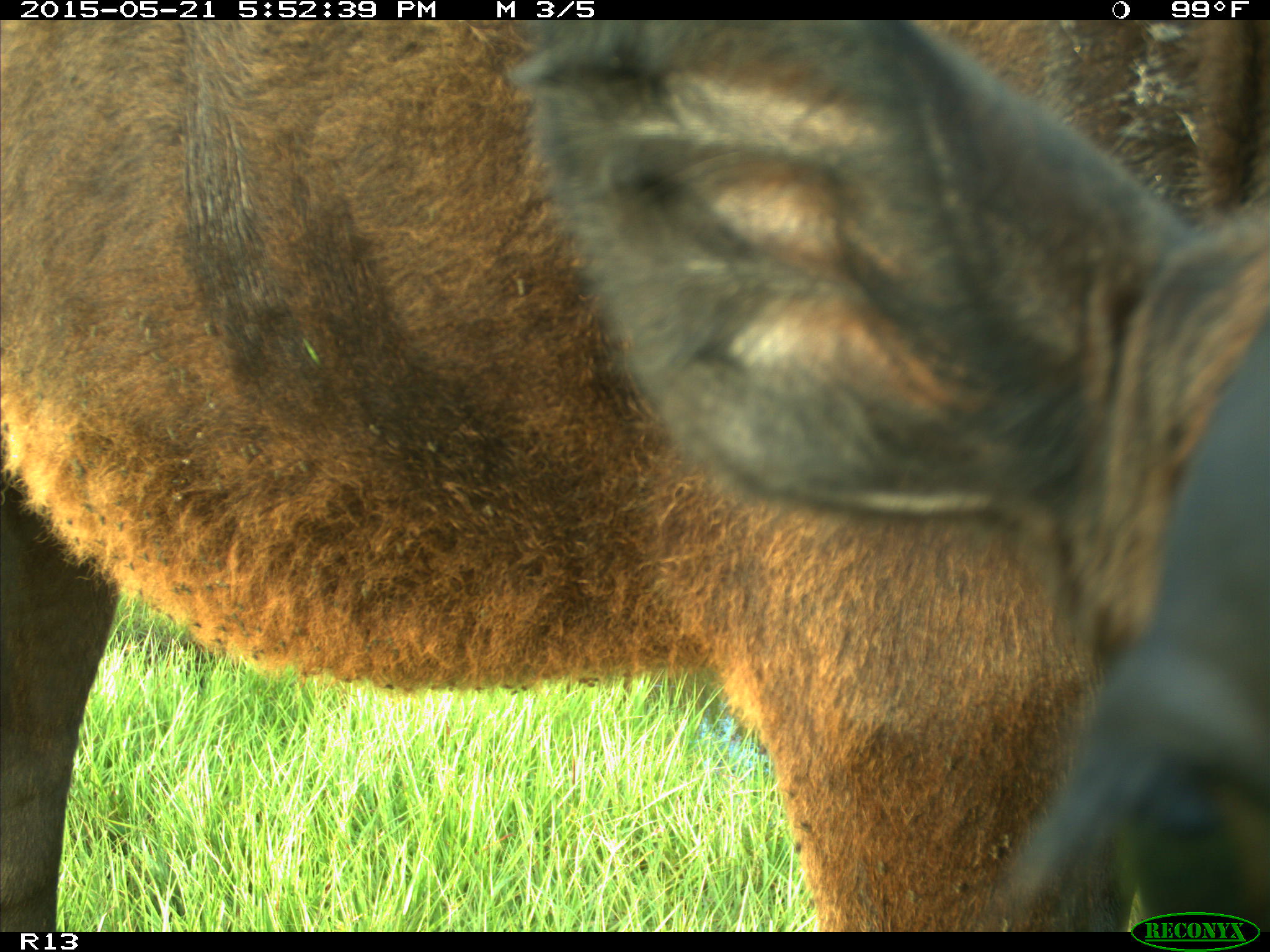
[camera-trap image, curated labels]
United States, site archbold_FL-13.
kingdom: Animalia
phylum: Chordata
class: Mammalia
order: Artiodactyla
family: Bovidae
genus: Bos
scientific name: Bos taurus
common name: domestic cow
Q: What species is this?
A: Bos taurus (domestic cow).